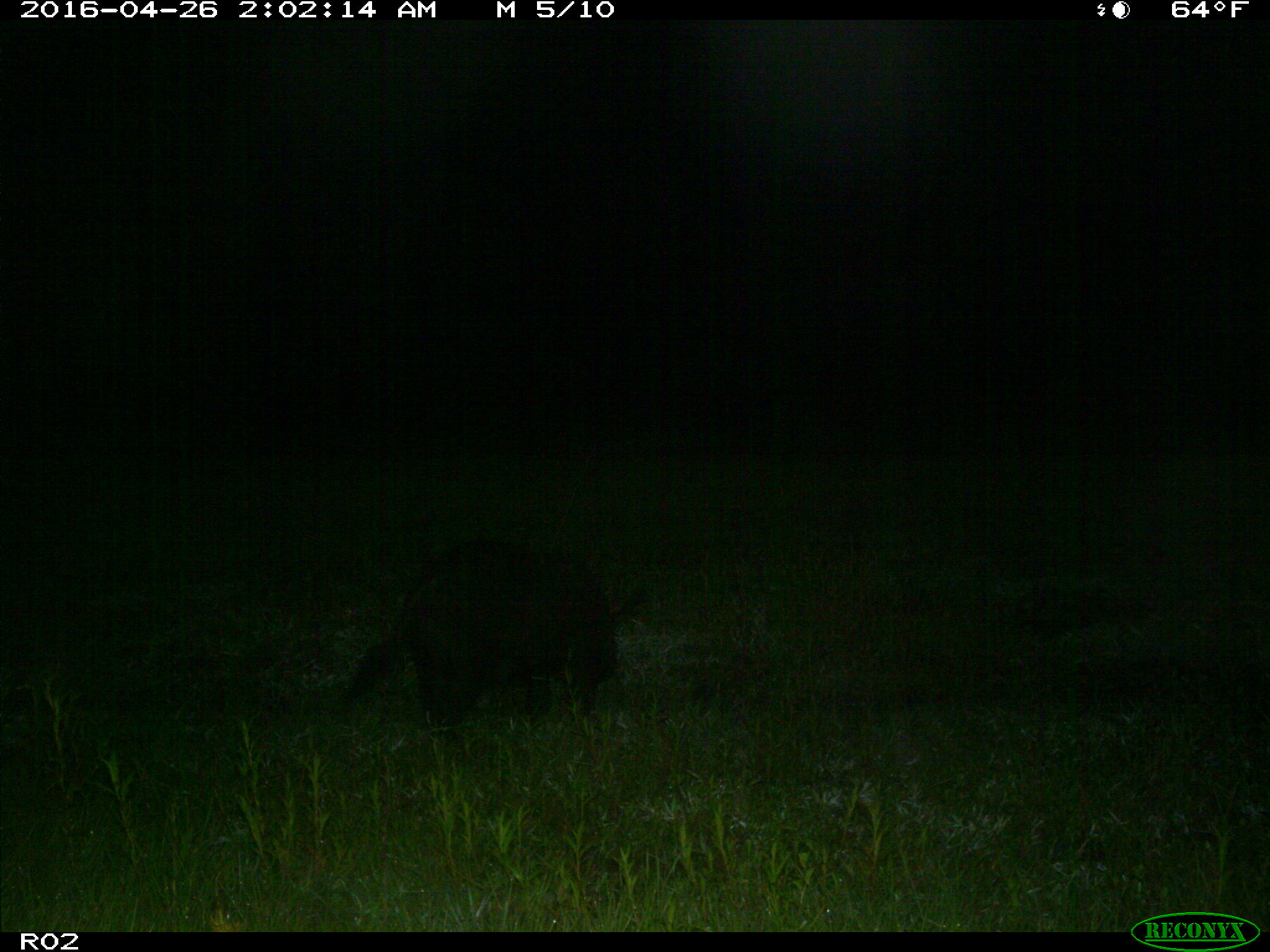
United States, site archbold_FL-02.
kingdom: Animalia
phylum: Chordata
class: Mammalia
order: Artiodactyla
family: Suidae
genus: Sus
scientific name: Sus scrofa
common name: wild boar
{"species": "Sus scrofa (wild boar)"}